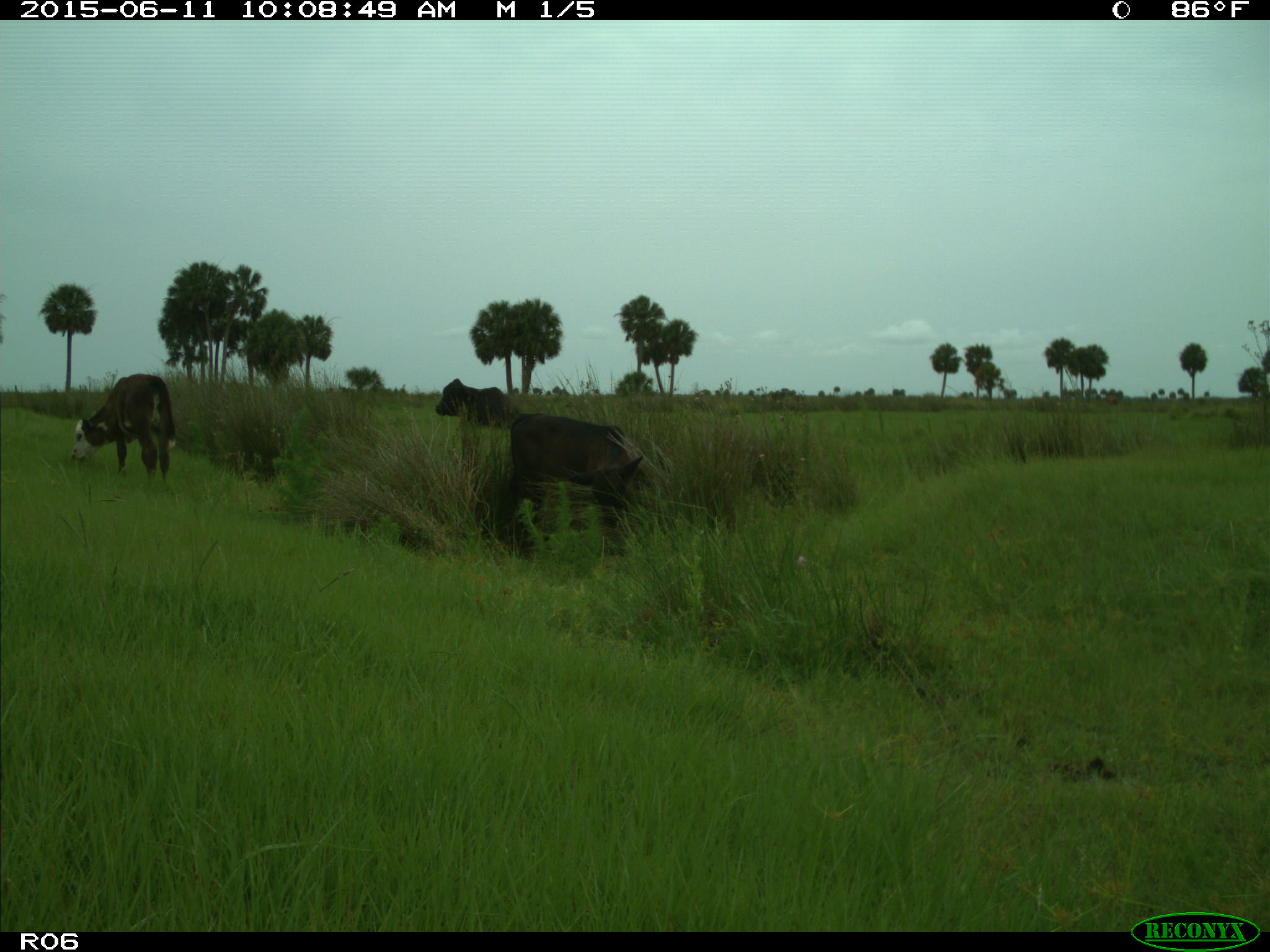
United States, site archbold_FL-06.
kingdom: Animalia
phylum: Chordata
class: Mammalia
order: Artiodactyla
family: Bovidae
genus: Bos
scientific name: Bos taurus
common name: domestic cow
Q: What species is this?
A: Bos taurus (domestic cow).